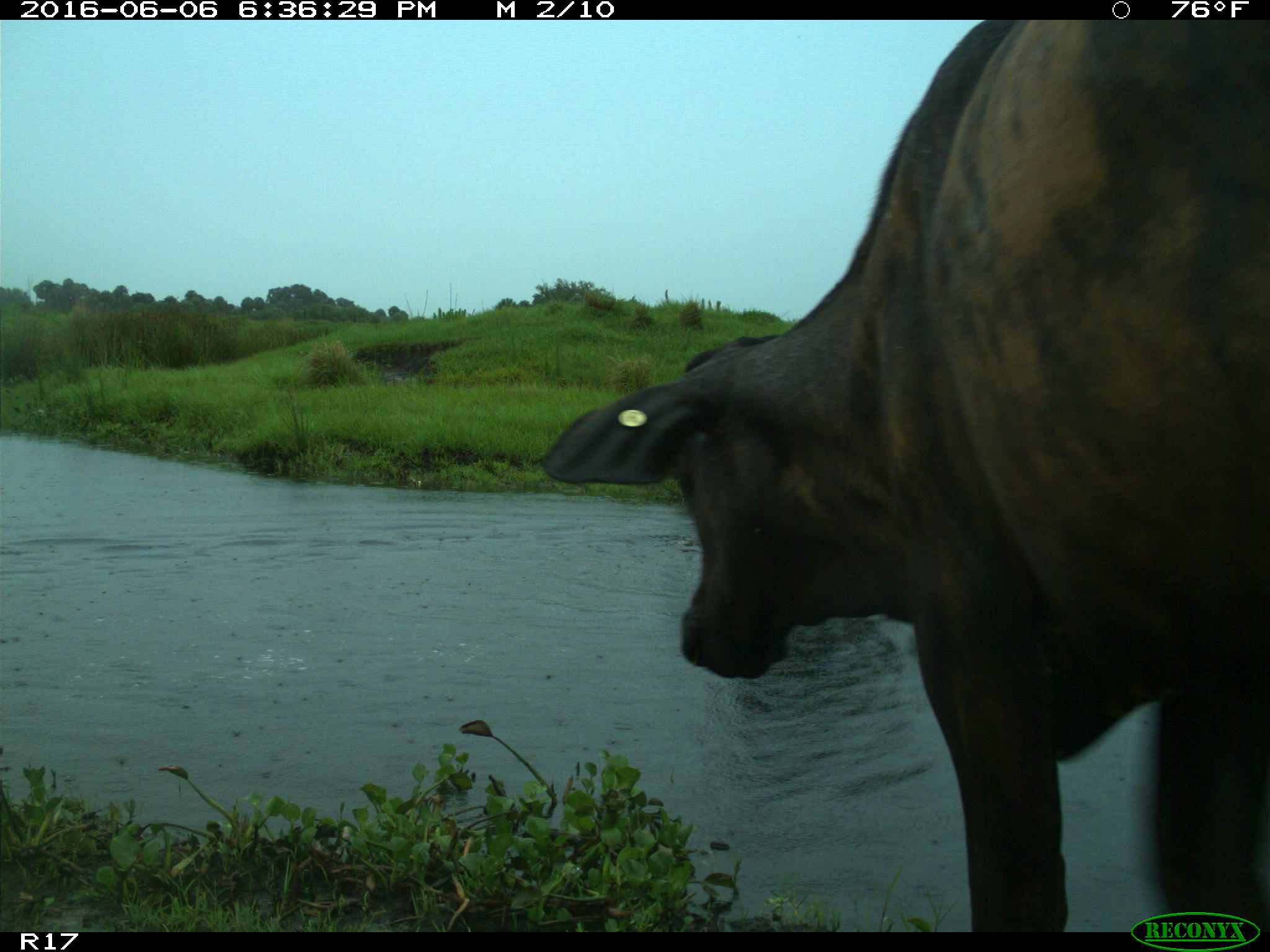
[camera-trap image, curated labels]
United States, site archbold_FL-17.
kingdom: Animalia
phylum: Chordata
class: Mammalia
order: Artiodactyla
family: Bovidae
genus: Bos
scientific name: Bos taurus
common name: domestic cow